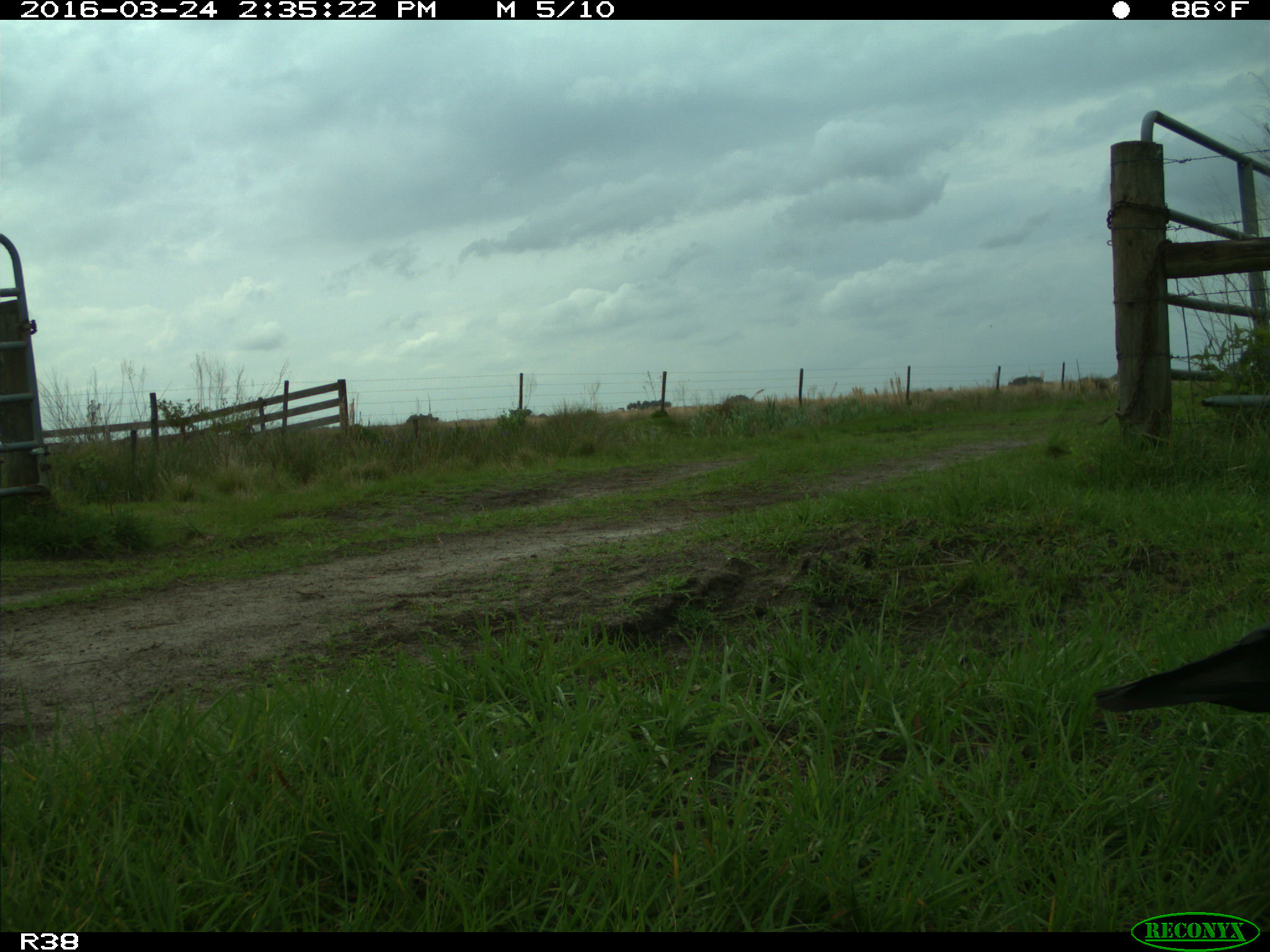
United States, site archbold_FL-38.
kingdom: Animalia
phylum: Chordata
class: Aves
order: Passeriformes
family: Corvidae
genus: Corvus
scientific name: Corvus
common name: crows and ravens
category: unidentified corvus